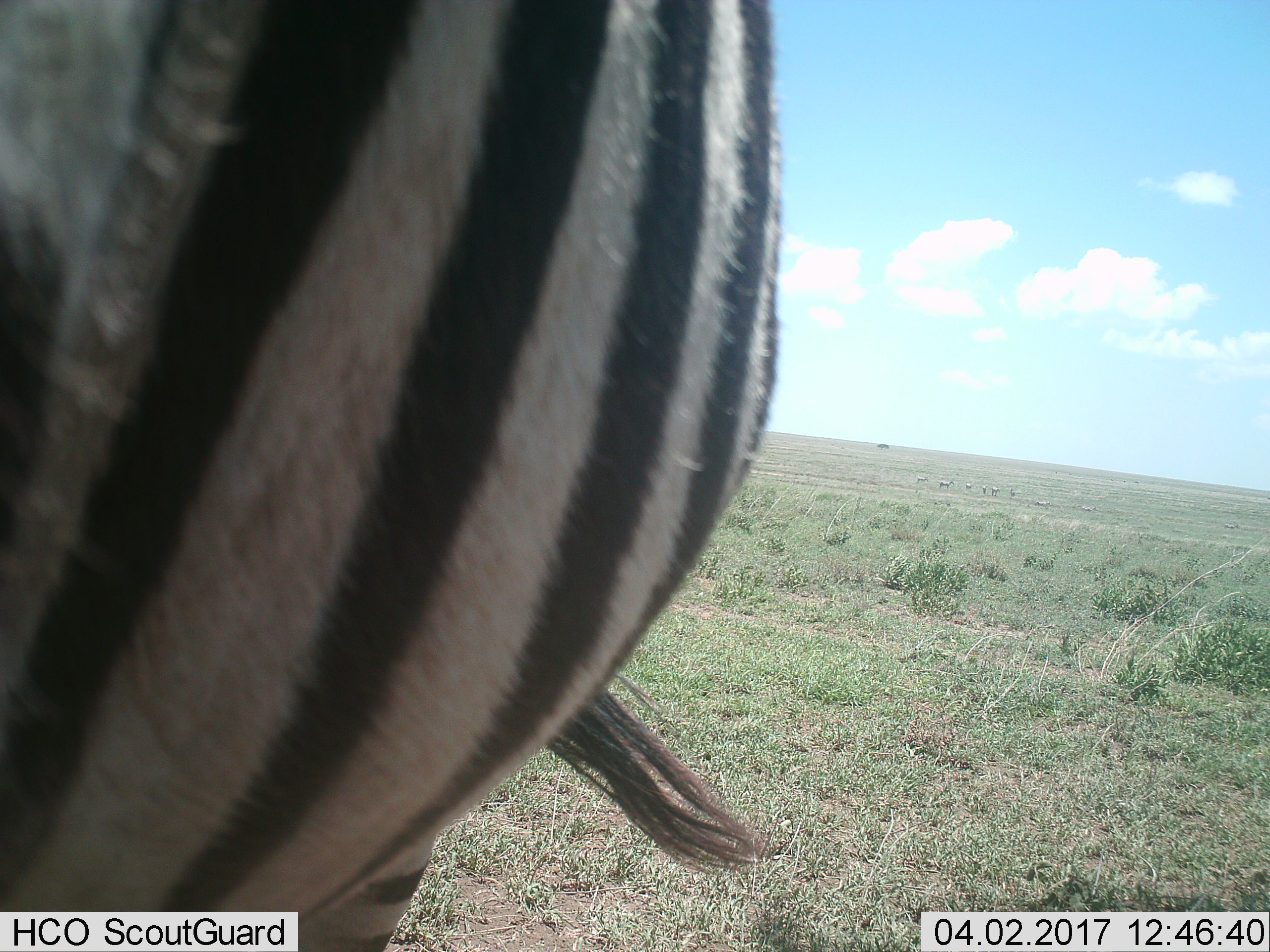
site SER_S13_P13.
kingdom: Animalia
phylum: Chordata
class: Mammalia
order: Perissodactyla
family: Equidae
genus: Equus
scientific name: Equus quagga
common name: plains zebra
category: zebraplains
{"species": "zebraplains (plains zebra) (Equus quagga)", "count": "1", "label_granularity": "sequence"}